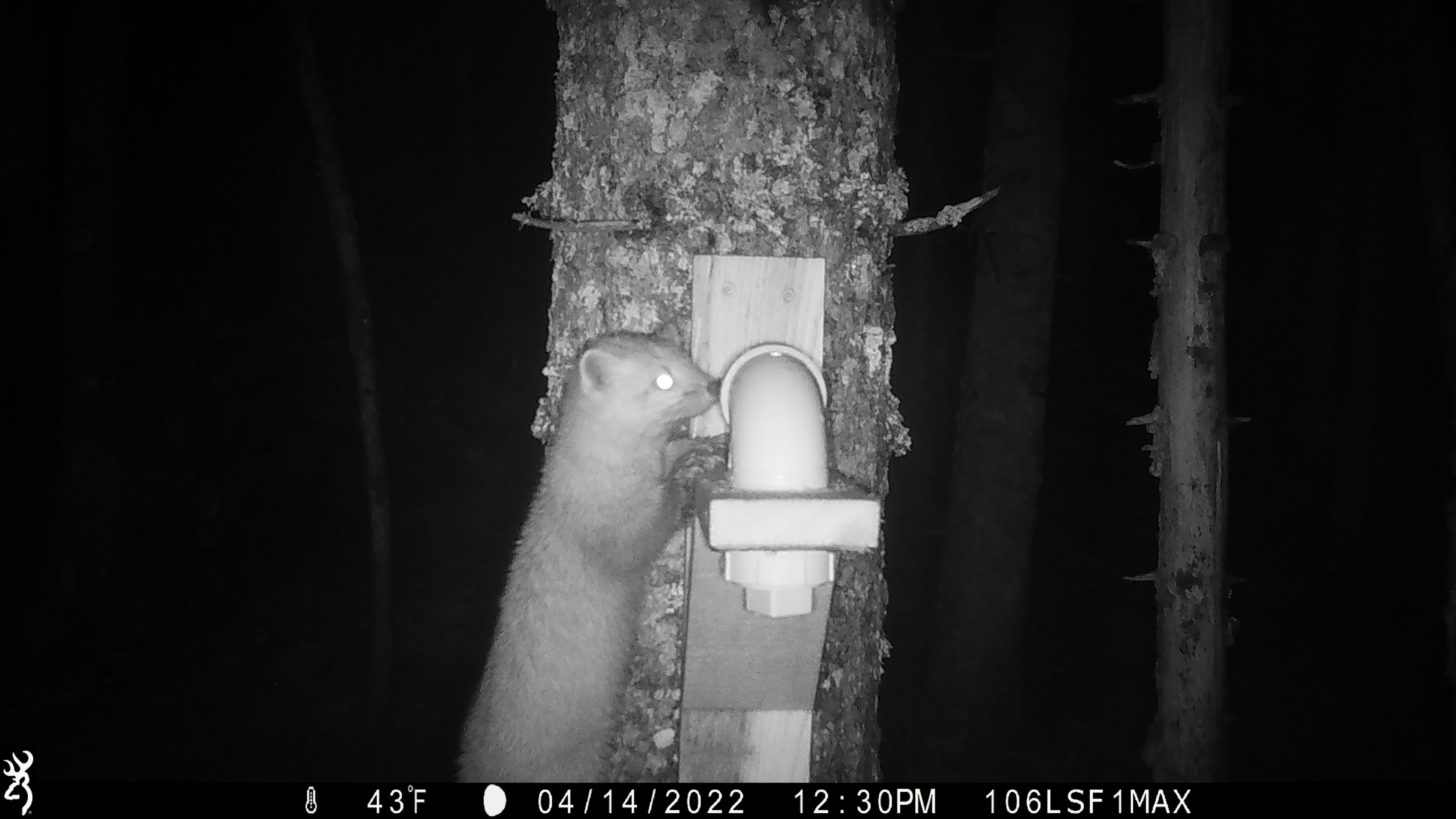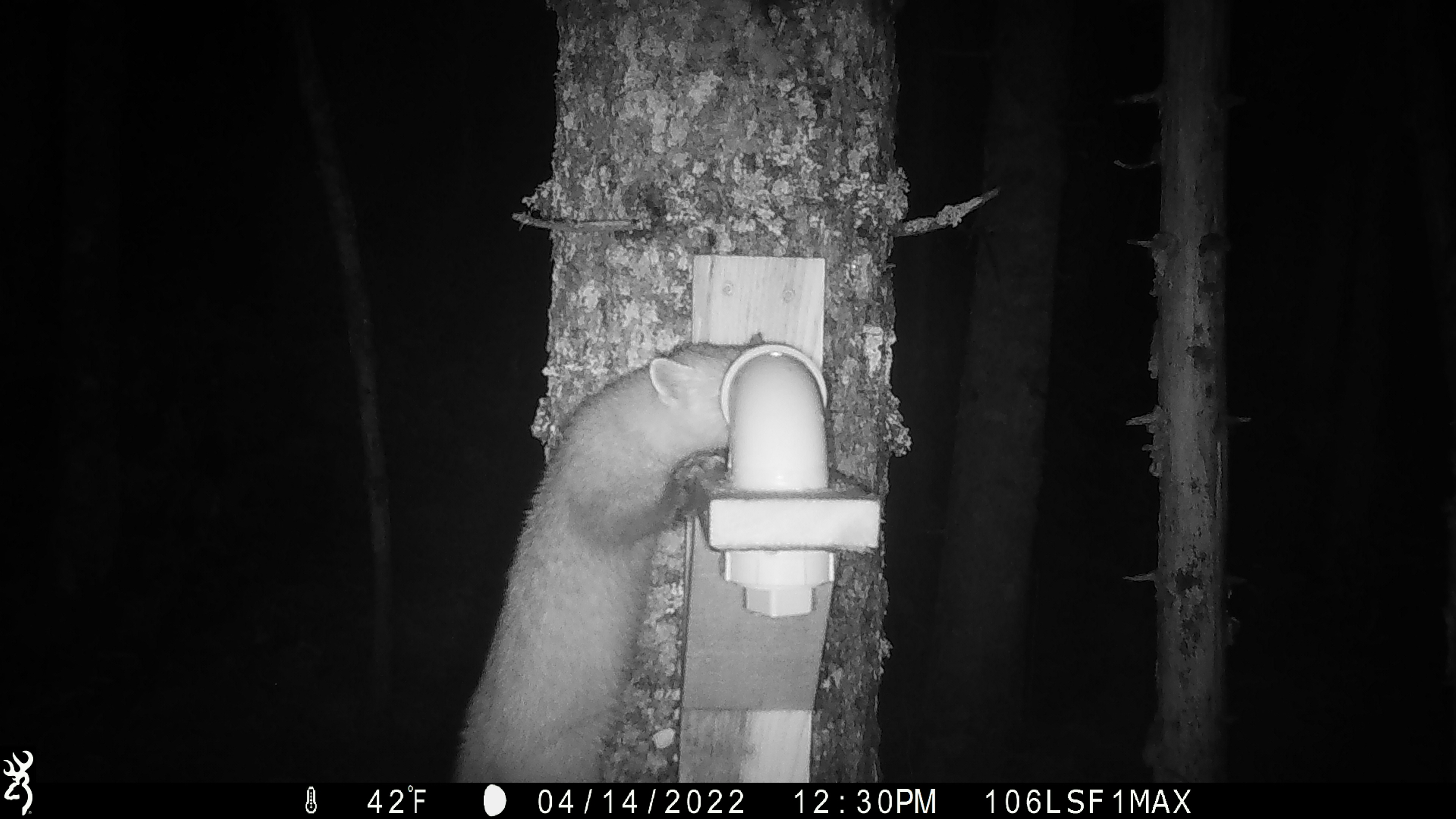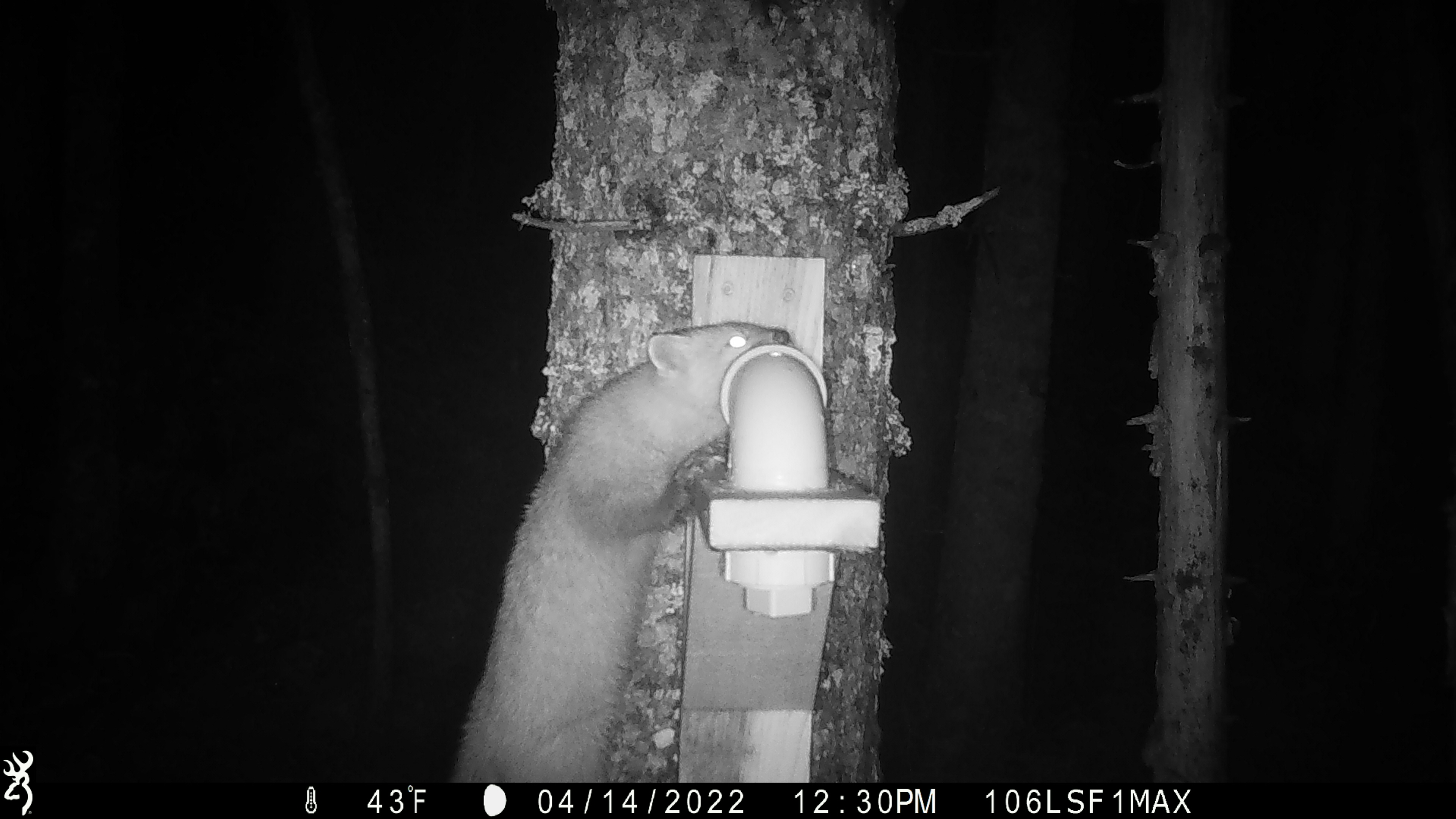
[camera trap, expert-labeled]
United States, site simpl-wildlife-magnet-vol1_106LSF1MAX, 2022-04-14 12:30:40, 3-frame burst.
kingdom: Animalia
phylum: Chordata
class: Mammalia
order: Carnivora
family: Mustelidae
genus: Martes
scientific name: Martes americana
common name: american marten